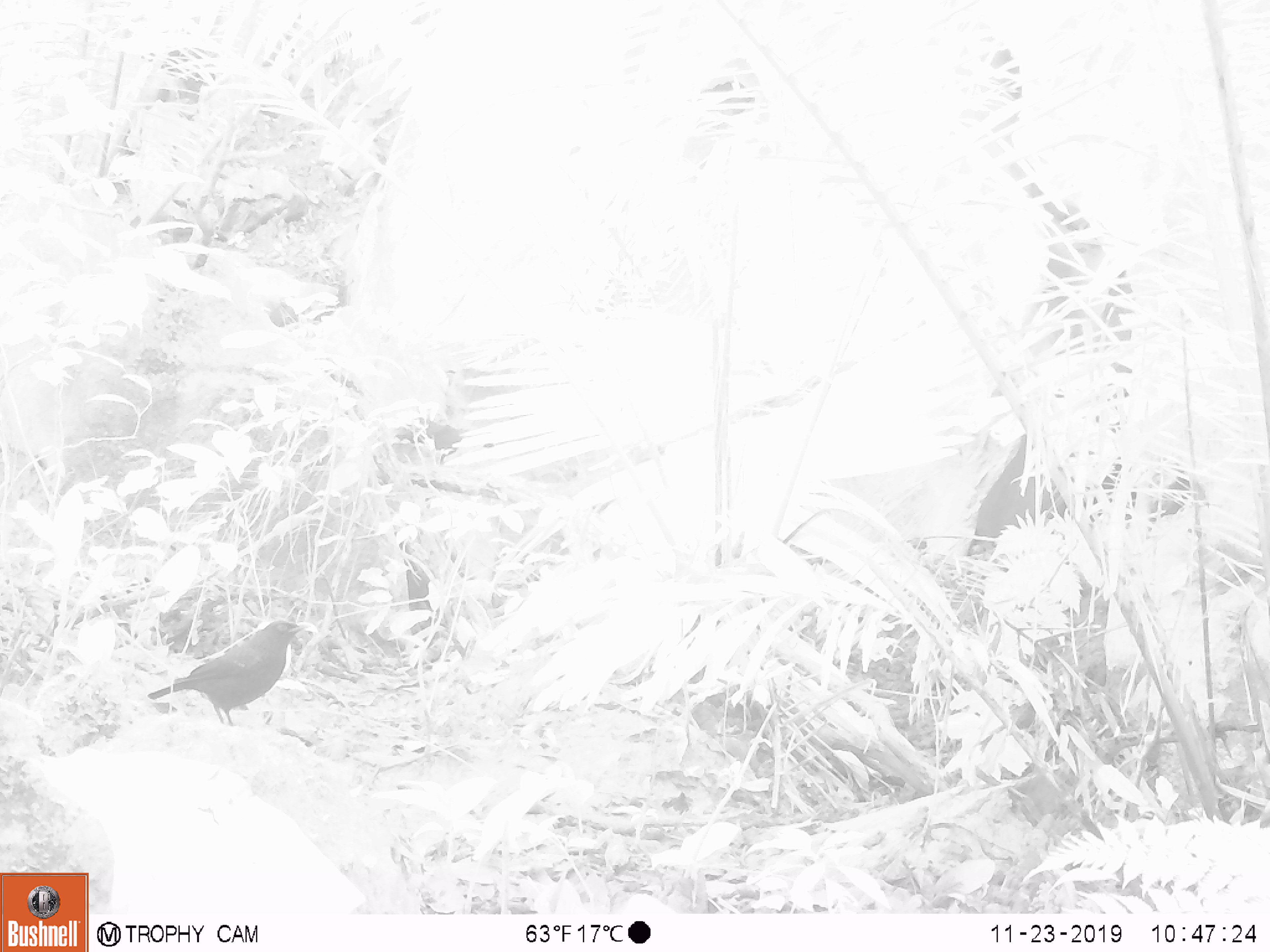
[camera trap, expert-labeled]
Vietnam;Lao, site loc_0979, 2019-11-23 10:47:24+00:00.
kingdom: Animalia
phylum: Chordata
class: Aves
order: Passeriformes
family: Muscicapidae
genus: Myophonus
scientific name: Myophonus caeruleus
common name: blue whistling thrush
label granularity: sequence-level